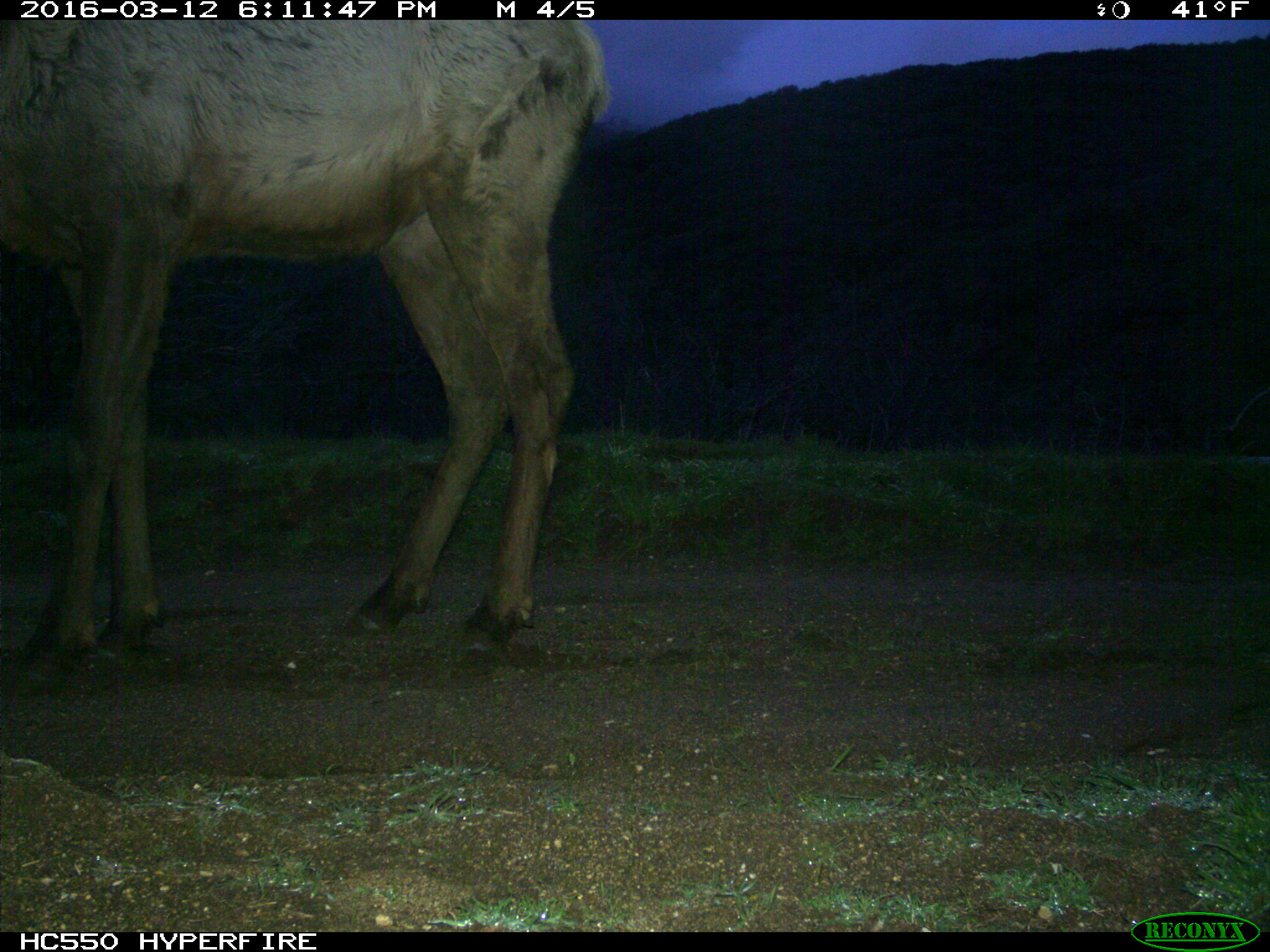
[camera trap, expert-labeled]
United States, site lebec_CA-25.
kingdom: Animalia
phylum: Chordata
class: Mammalia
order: Artiodactyla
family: Cervidae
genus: Cervus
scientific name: Cervus canadensis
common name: elk